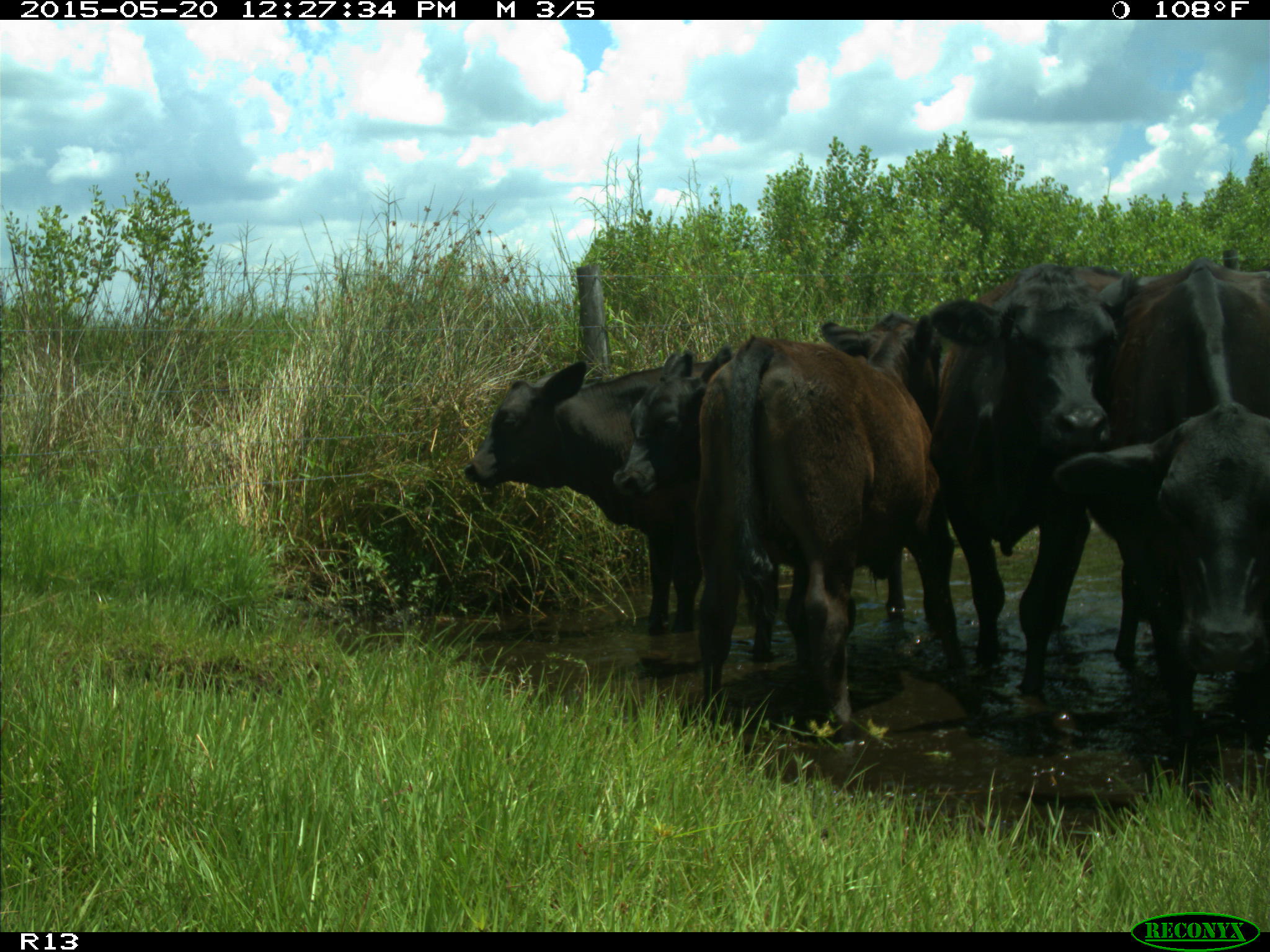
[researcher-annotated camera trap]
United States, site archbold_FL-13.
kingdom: Animalia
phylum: Chordata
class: Mammalia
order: Artiodactyla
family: Bovidae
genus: Bos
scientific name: Bos taurus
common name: domestic cow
Bos taurus (domestic cow).